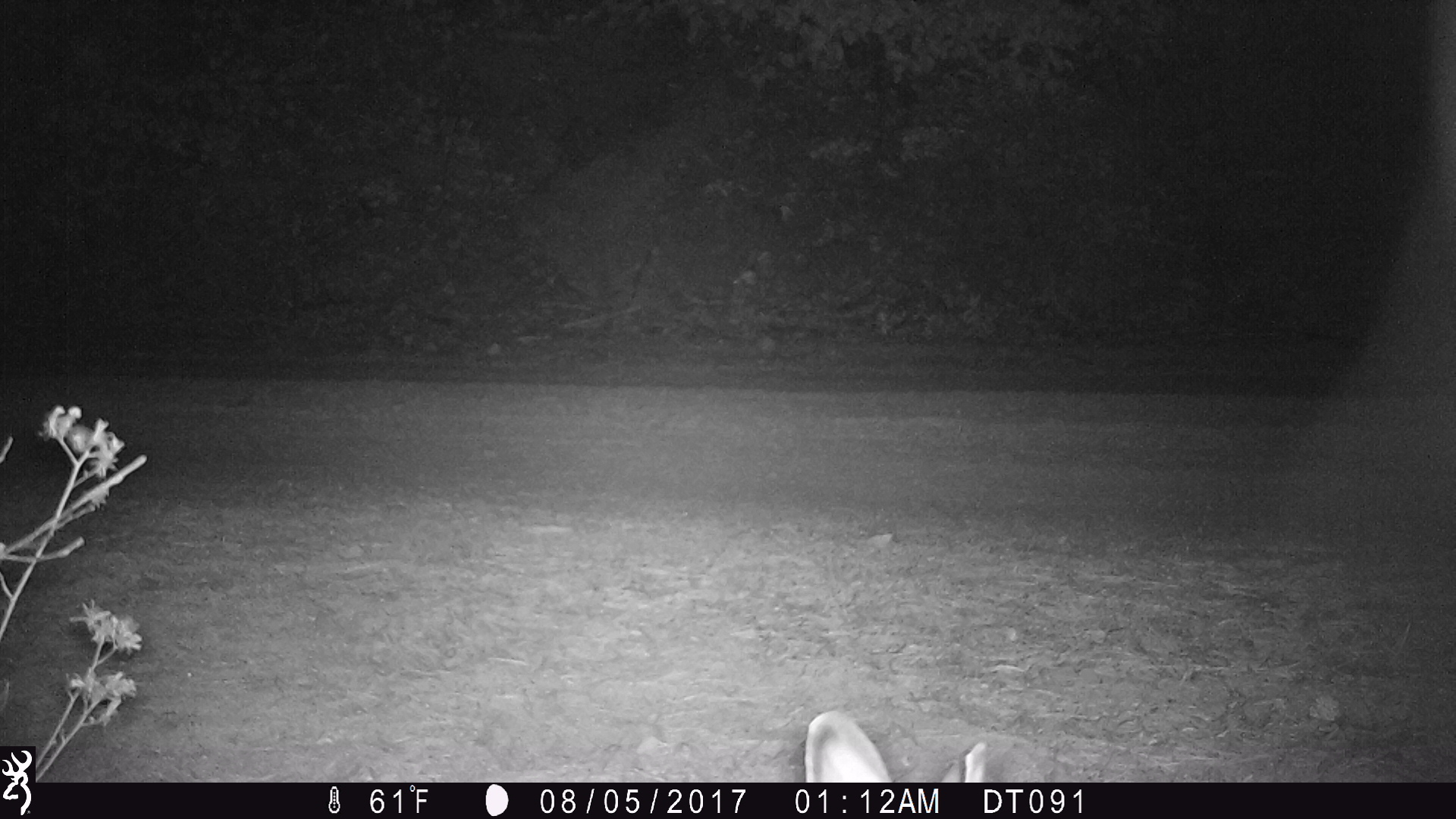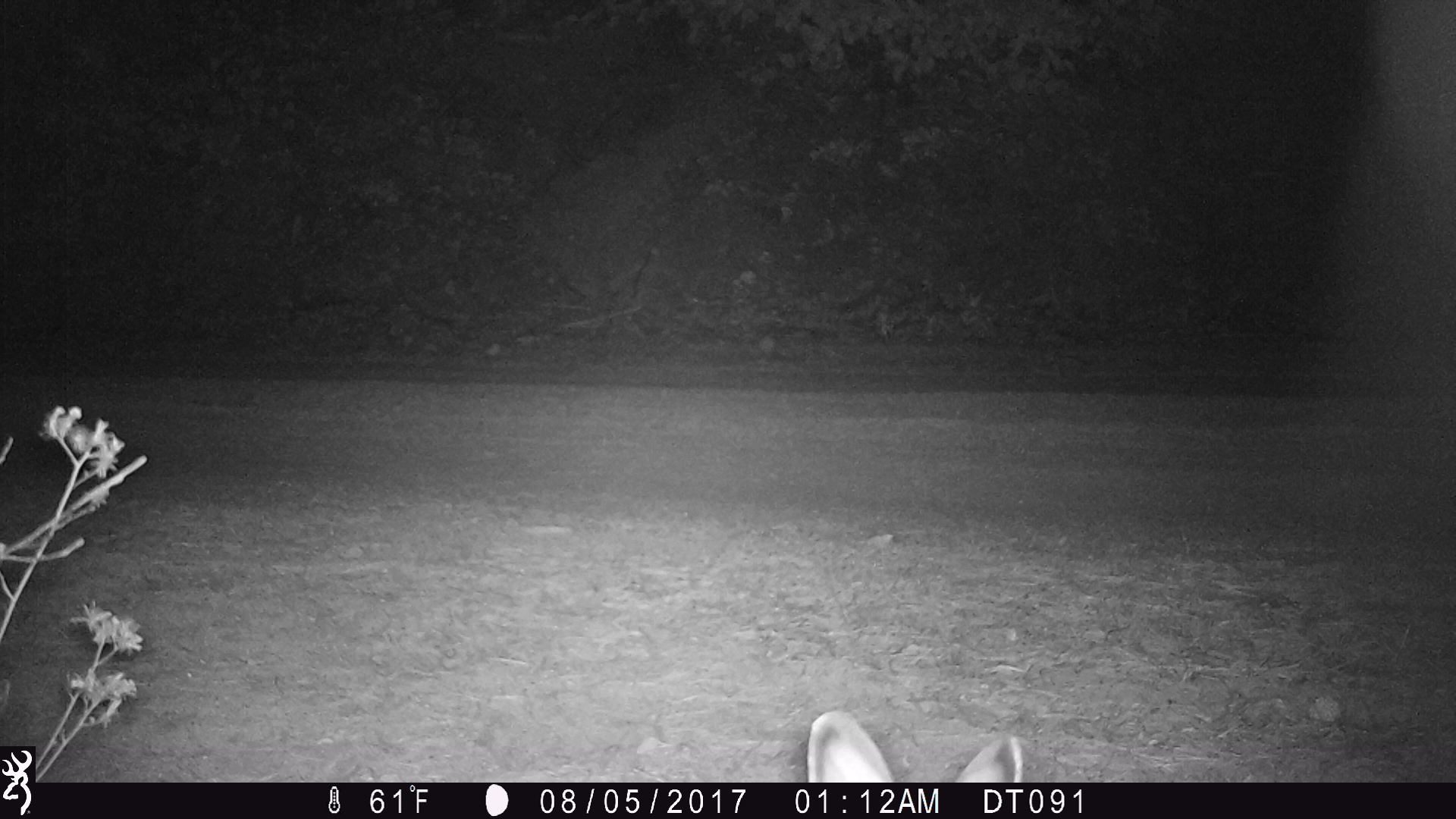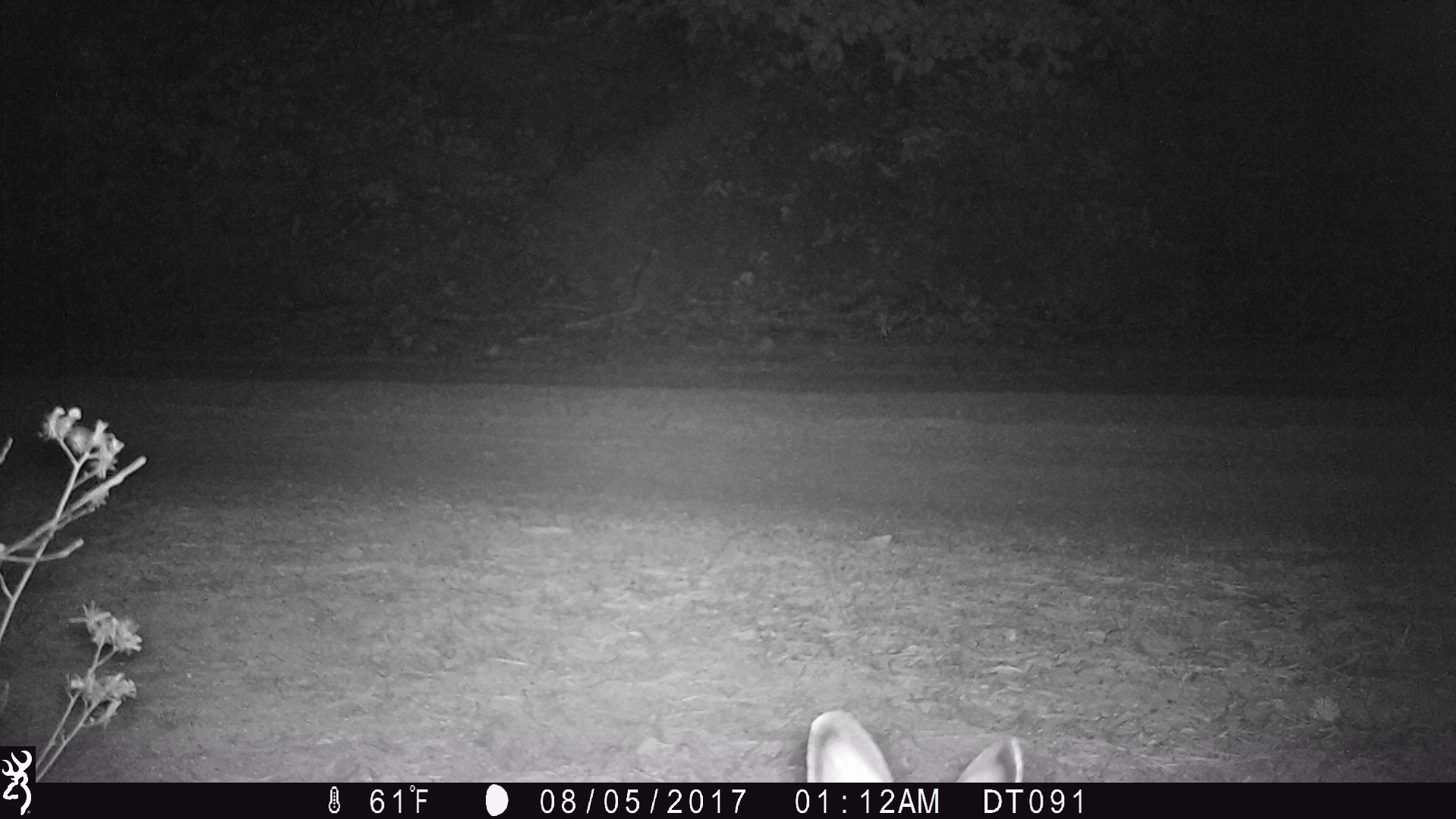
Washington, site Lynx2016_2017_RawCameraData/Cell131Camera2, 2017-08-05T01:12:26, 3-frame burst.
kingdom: Animalia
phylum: Chordata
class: Mammalia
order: Lagomorpha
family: Leporidae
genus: Lepus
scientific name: Lepus americanus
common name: snowshoe hare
Lepus americanus (snowshoe hare). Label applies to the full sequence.